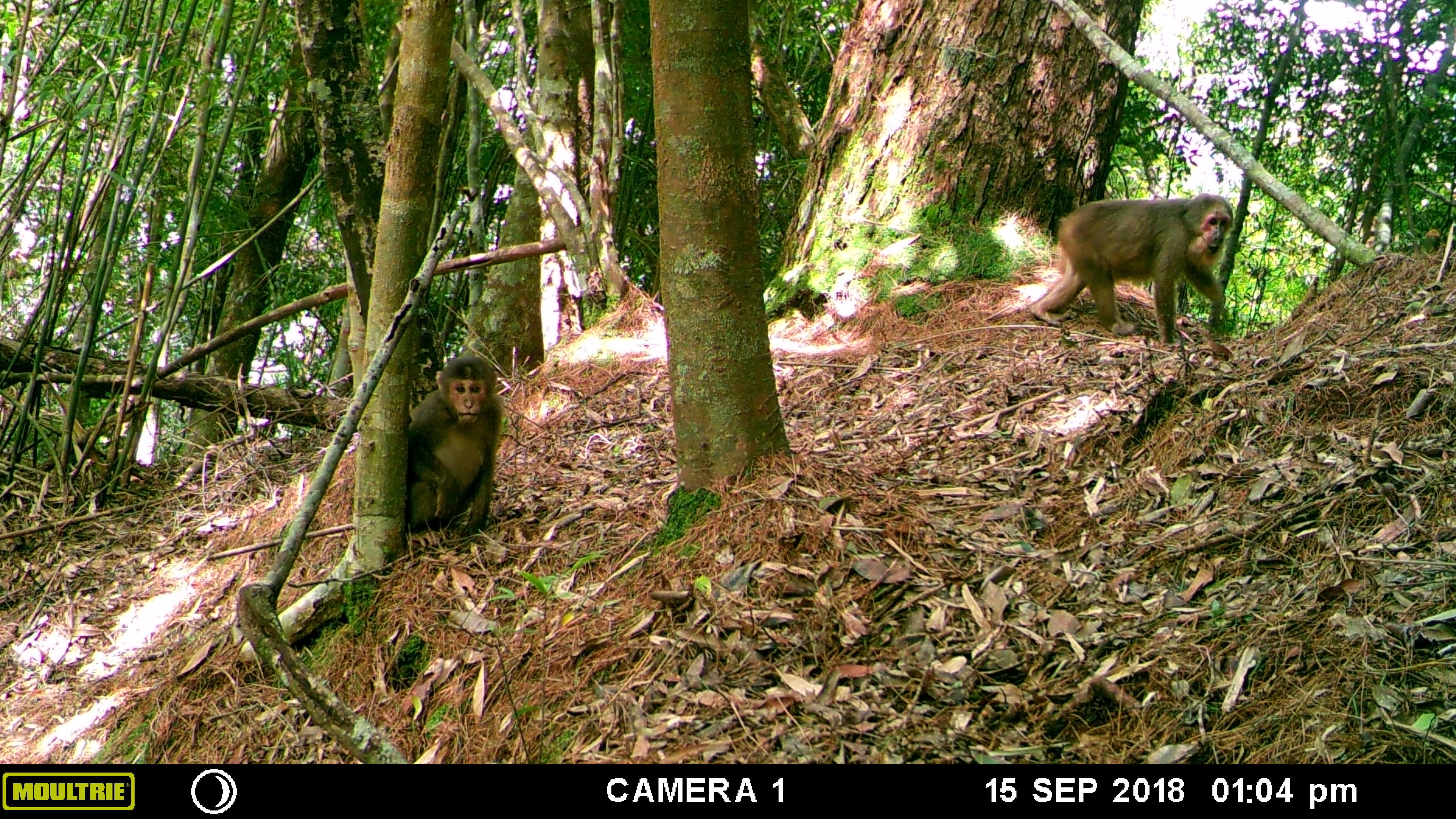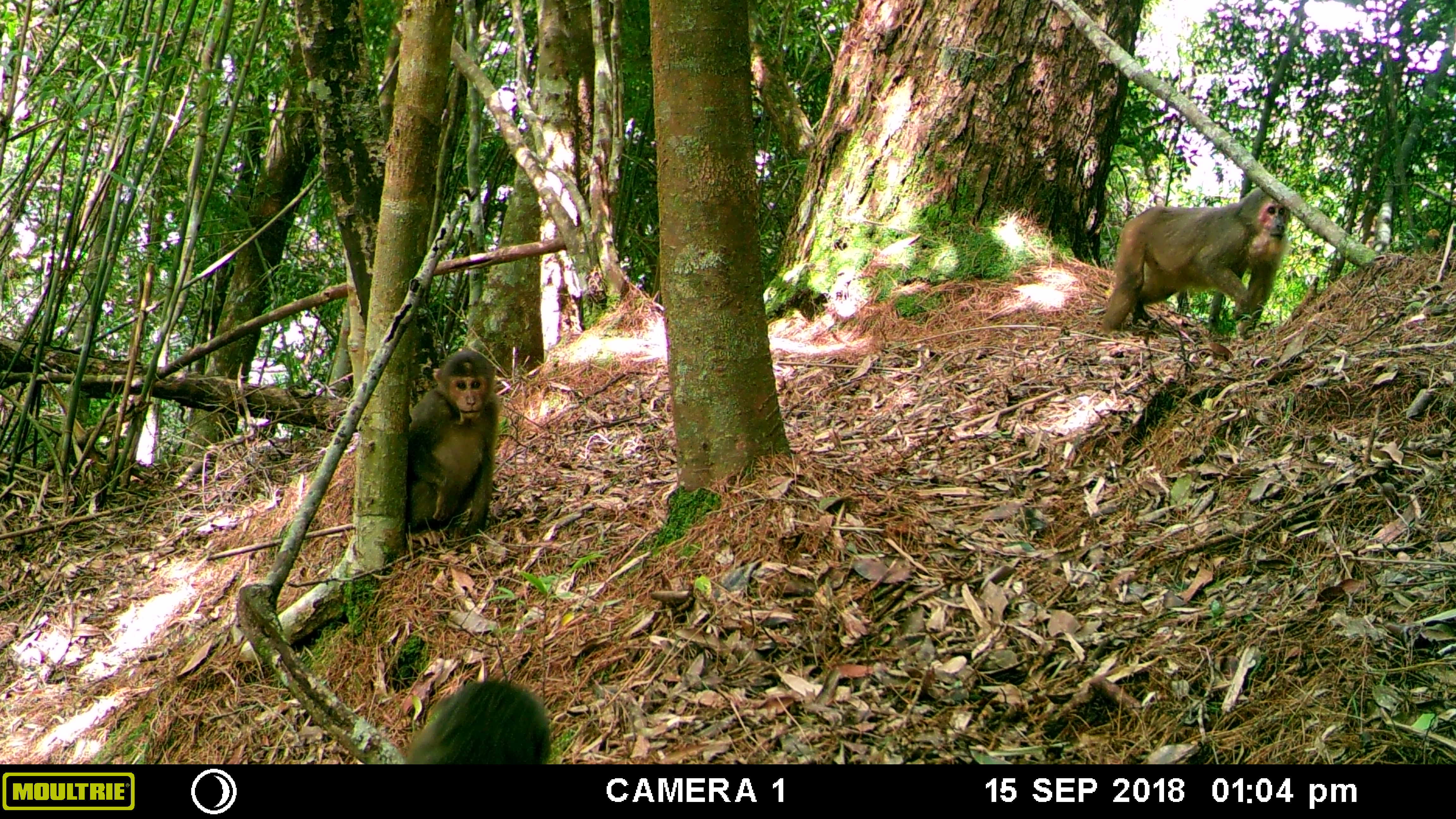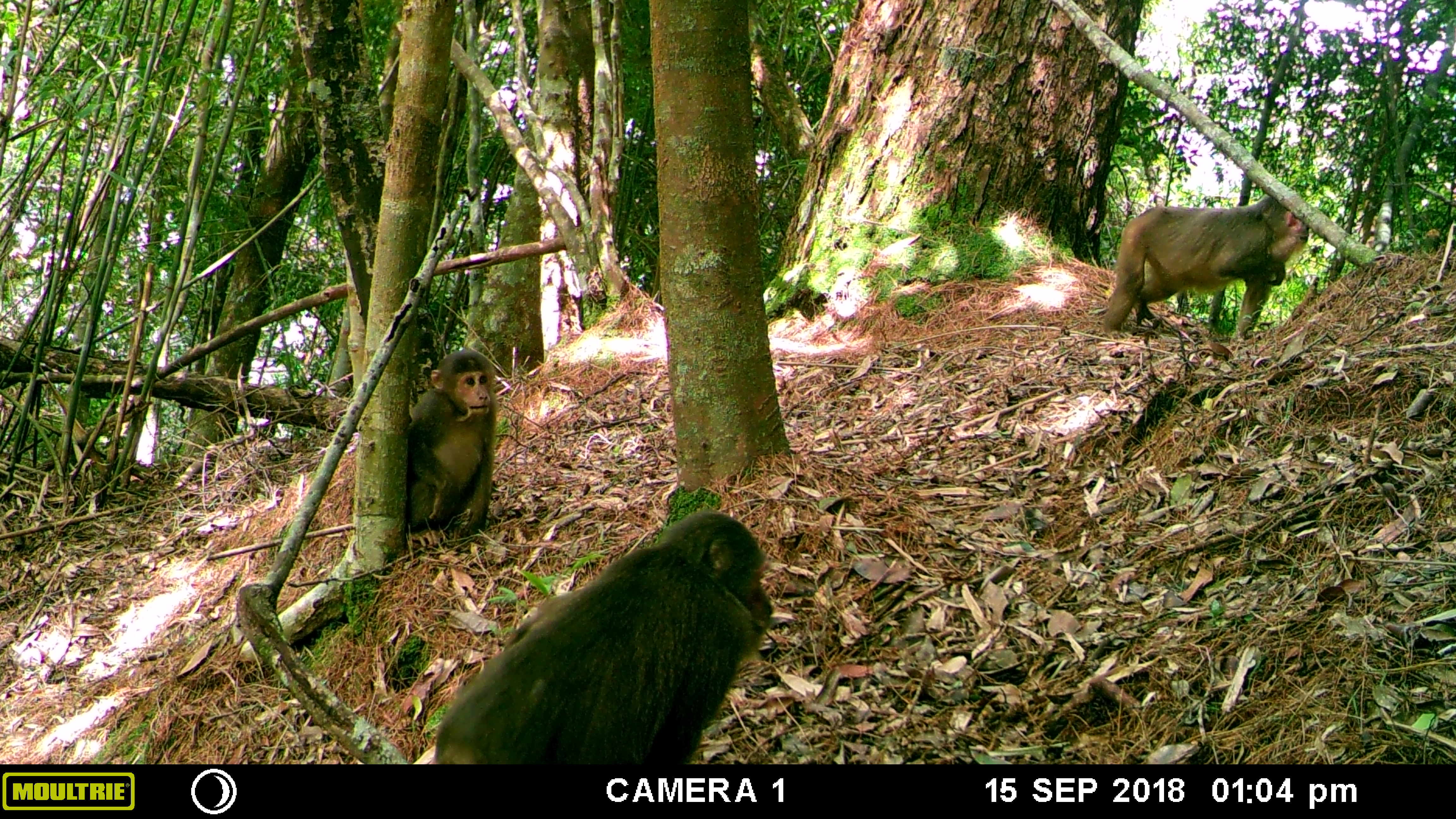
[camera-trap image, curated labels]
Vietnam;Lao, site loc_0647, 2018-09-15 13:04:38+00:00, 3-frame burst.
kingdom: Animalia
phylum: Chordata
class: Mammalia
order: Primates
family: Cercopithecidae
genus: Macaca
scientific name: Macaca arctoides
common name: stump-tailed macaque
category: stump tailed macaque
Stump tailed macaque (stump-tailed macaque) (Macaca arctoides). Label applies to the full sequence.